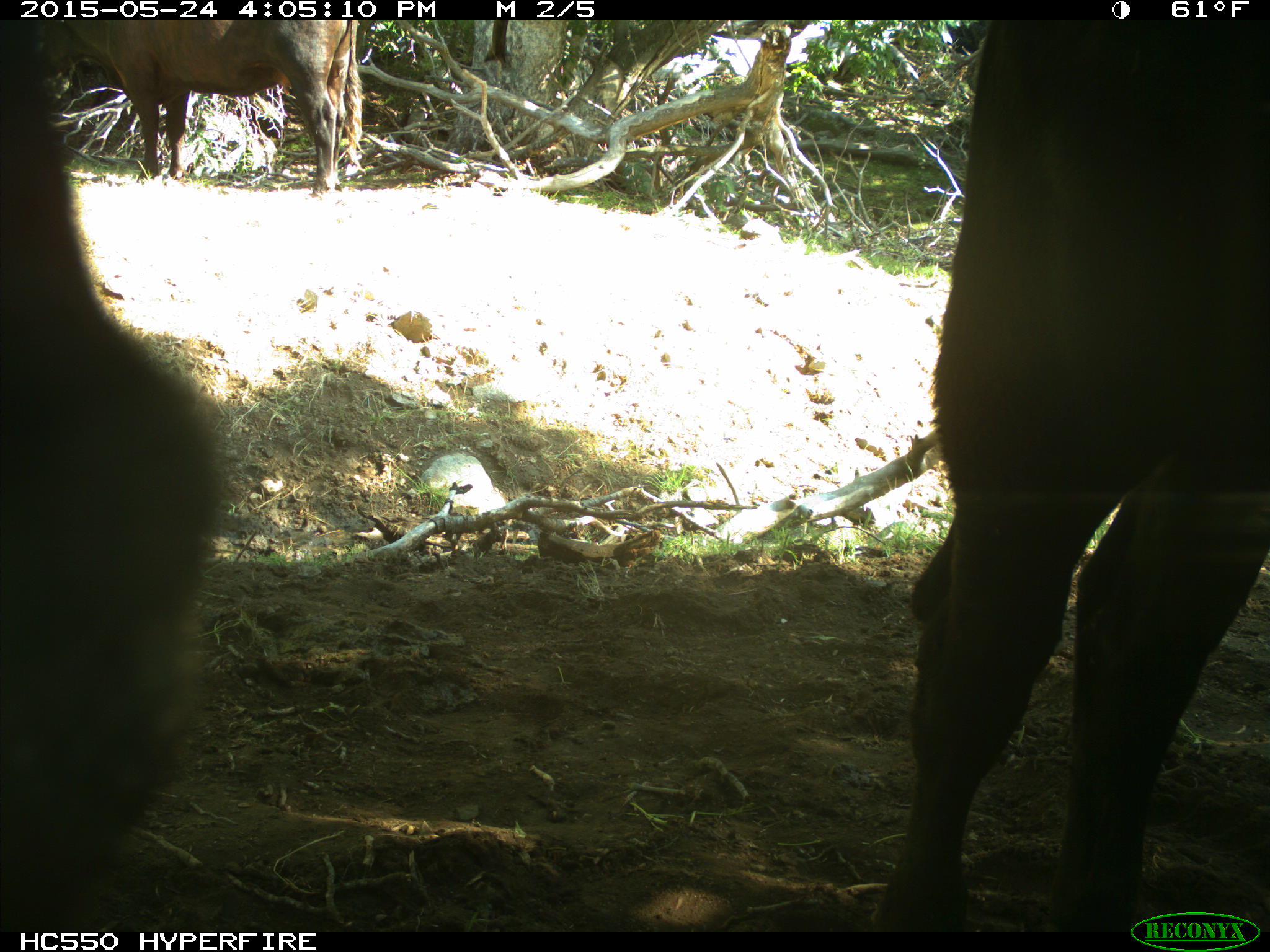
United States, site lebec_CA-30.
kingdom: Animalia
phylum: Chordata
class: Mammalia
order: Artiodactyla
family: Bovidae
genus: Bos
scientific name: Bos taurus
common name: domestic cow